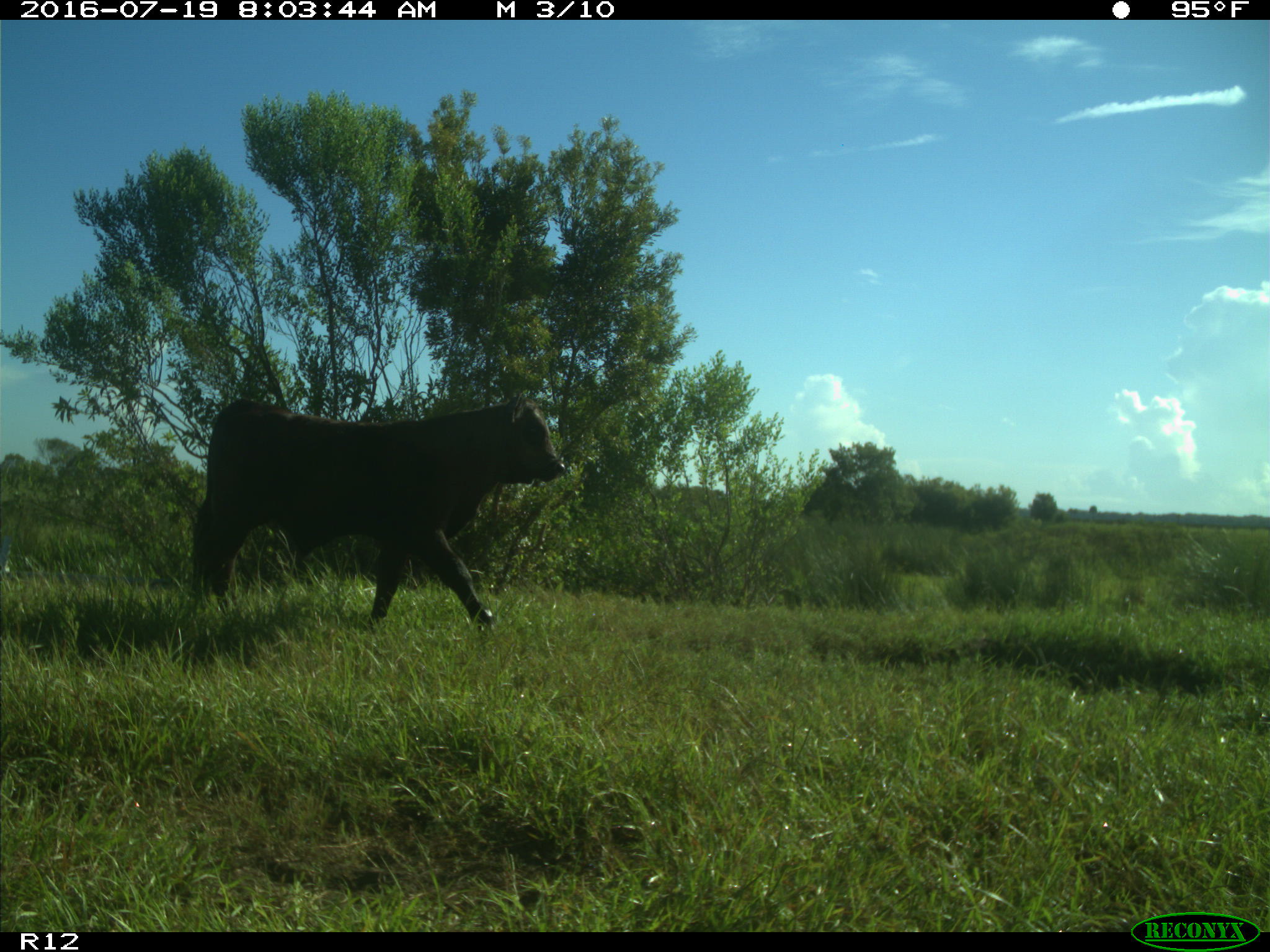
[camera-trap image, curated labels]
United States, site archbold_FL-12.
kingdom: Animalia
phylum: Chordata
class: Mammalia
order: Artiodactyla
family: Bovidae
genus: Bos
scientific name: Bos taurus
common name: domestic cow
Bos taurus (domestic cow).